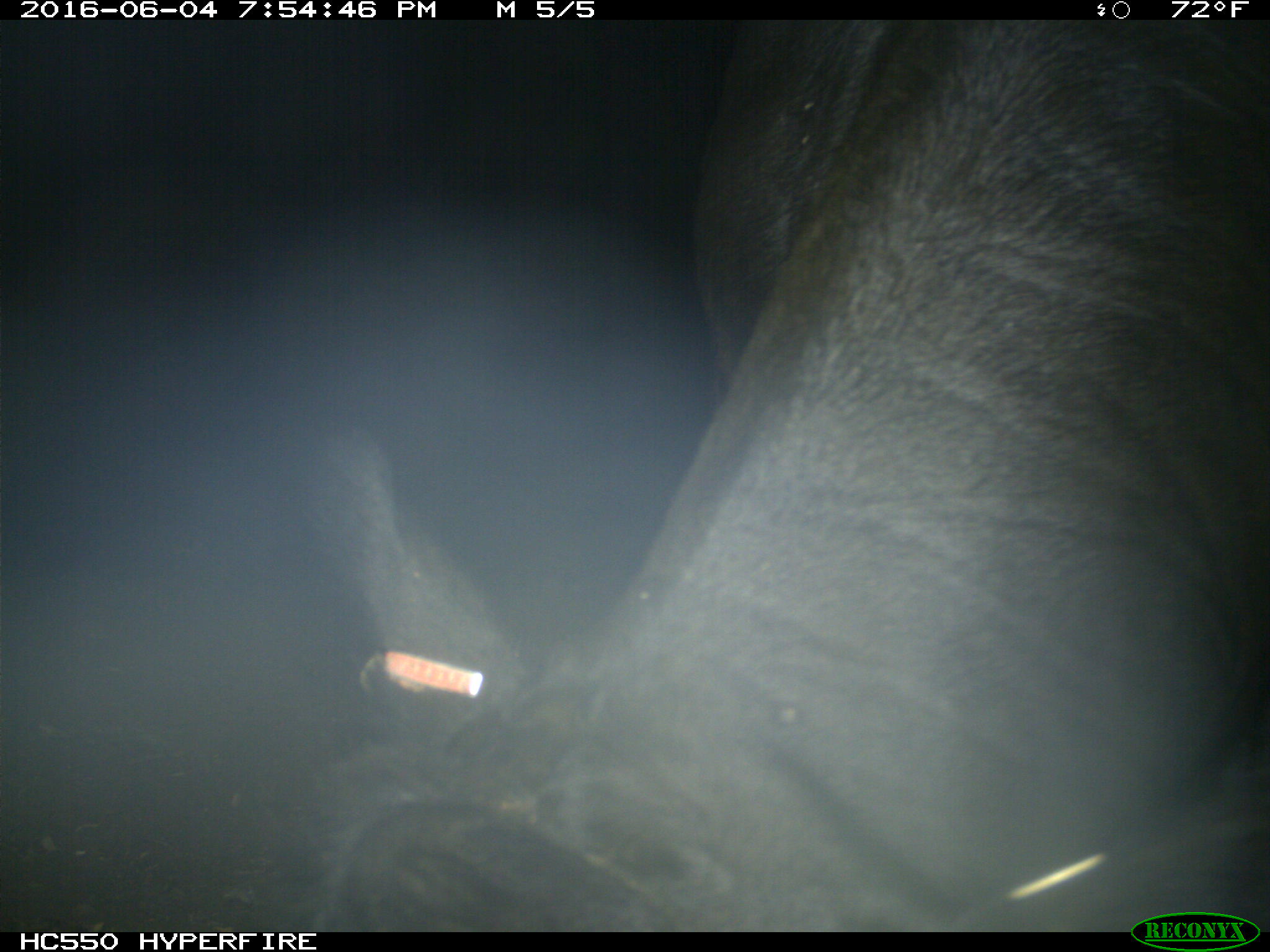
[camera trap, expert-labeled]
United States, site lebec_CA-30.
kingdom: Animalia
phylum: Chordata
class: Mammalia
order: Artiodactyla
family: Bovidae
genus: Bos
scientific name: Bos taurus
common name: domestic cow